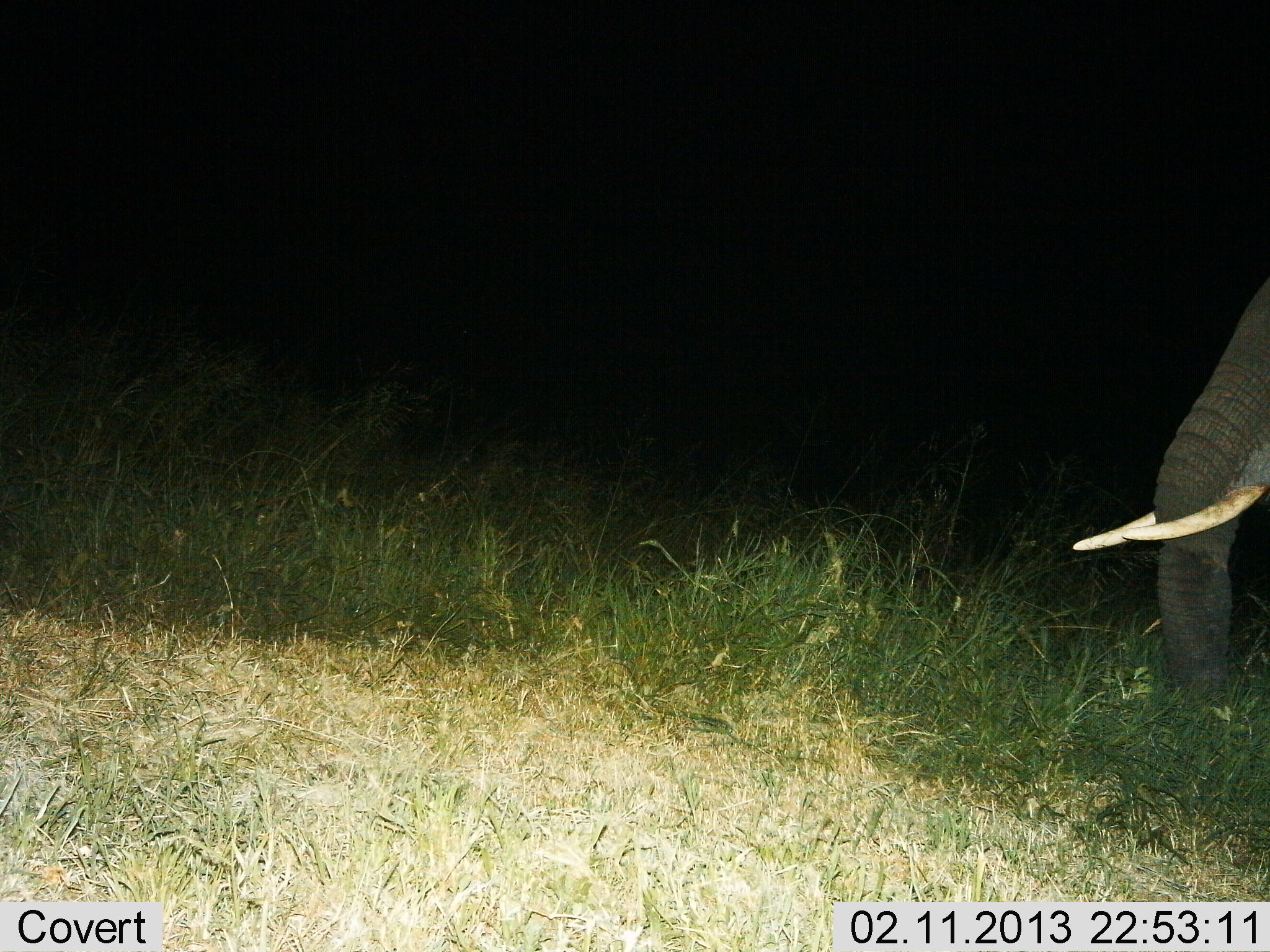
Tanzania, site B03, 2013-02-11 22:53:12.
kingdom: Animalia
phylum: Chordata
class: Mammalia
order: Proboscidea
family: Elephantidae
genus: Loxodonta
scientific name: Loxodonta africana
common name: african bush elephant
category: elephant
Elephant (african bush elephant) (Loxodonta africana), count 1. Behavior (volunteer vote fractions): standing 72%, resting 0%, moving 28%, interacting 0%. Young present (vote fraction): 0%. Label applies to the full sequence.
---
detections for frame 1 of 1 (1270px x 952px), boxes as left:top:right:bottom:
animal: 1071:280:1270:710